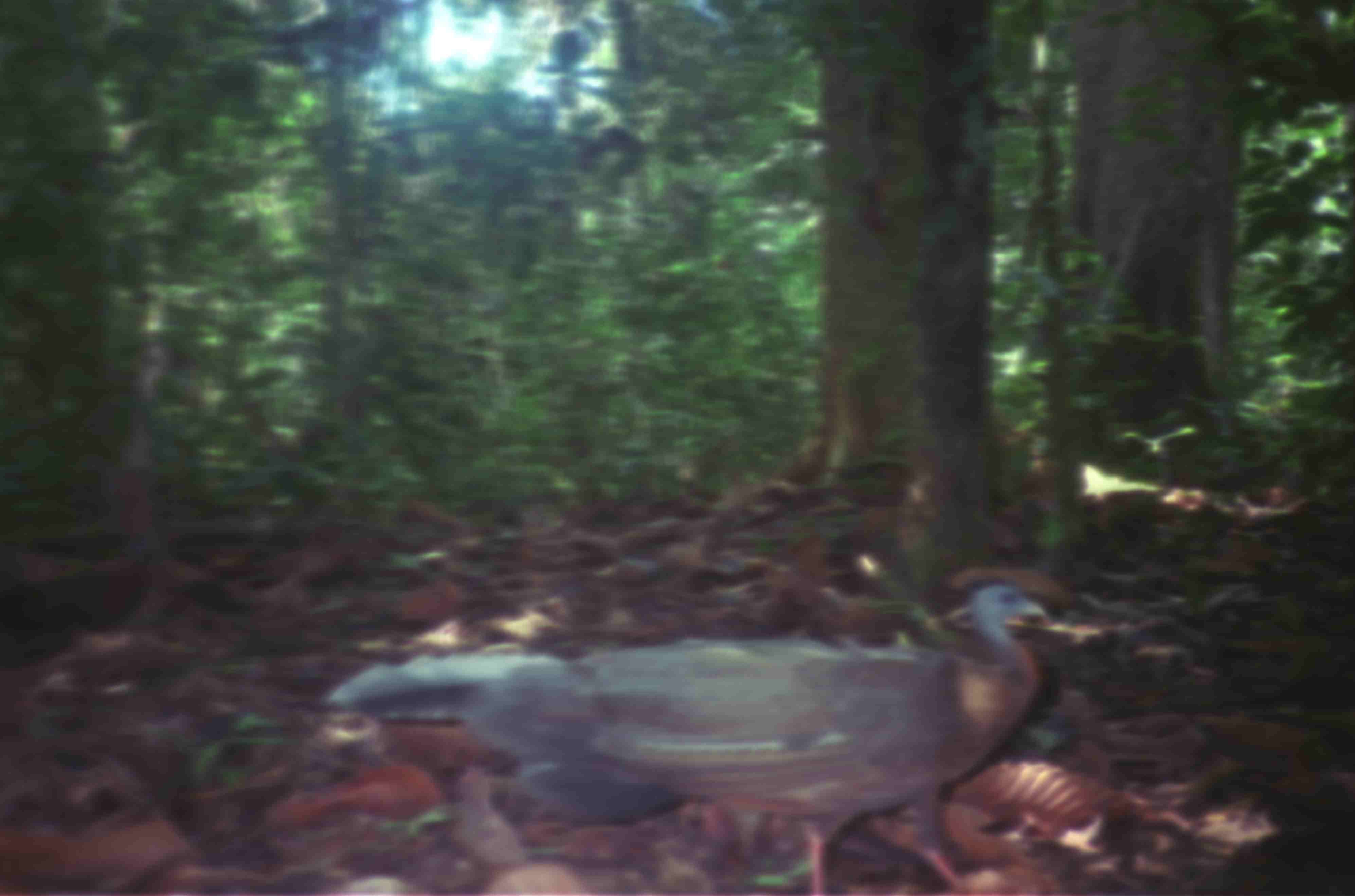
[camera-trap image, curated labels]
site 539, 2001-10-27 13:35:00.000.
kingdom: Animalia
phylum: Chordata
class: Aves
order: Galliformes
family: Phasianidae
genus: Argusianus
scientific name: Argusianus argus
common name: great argus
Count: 1.